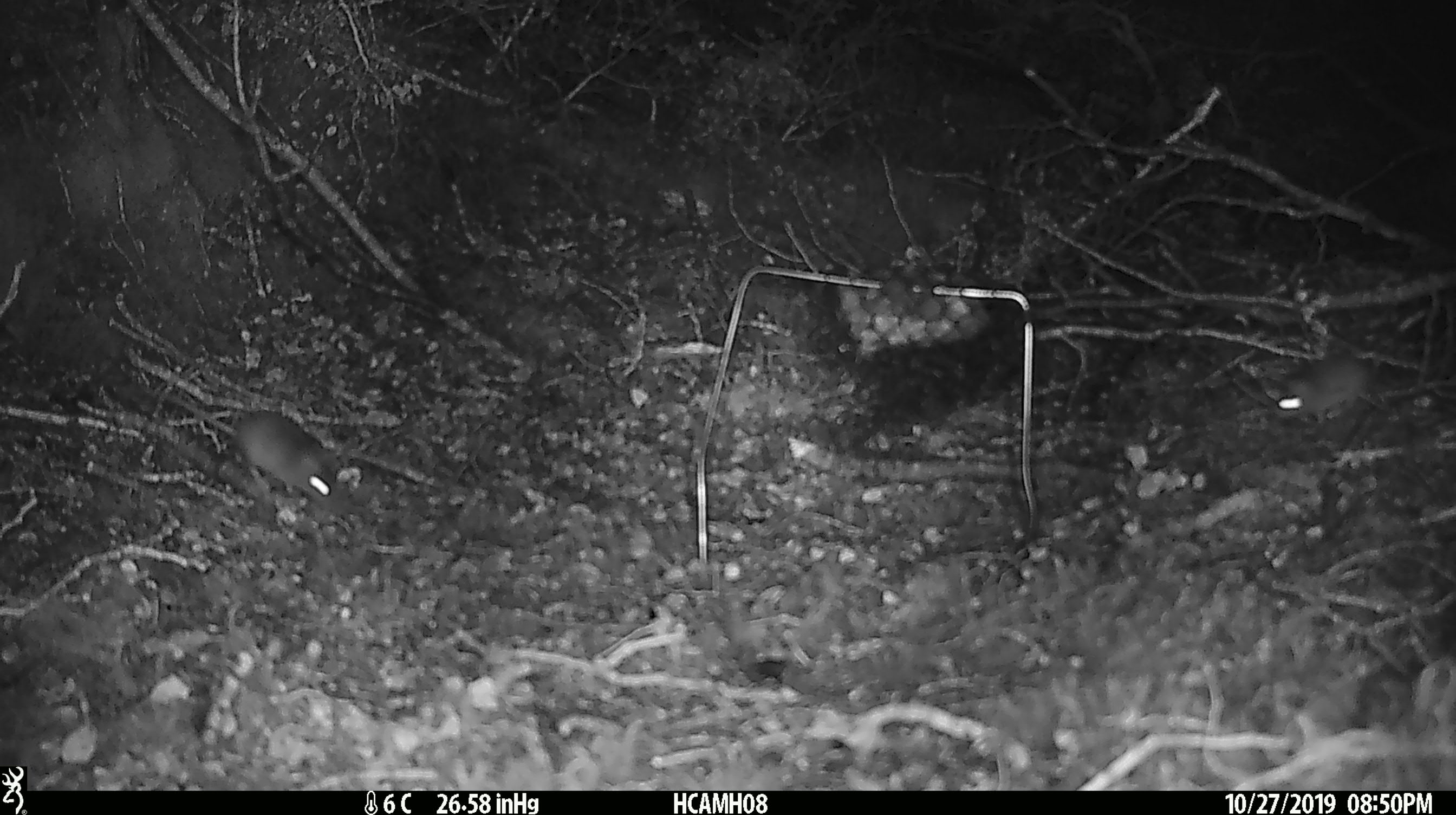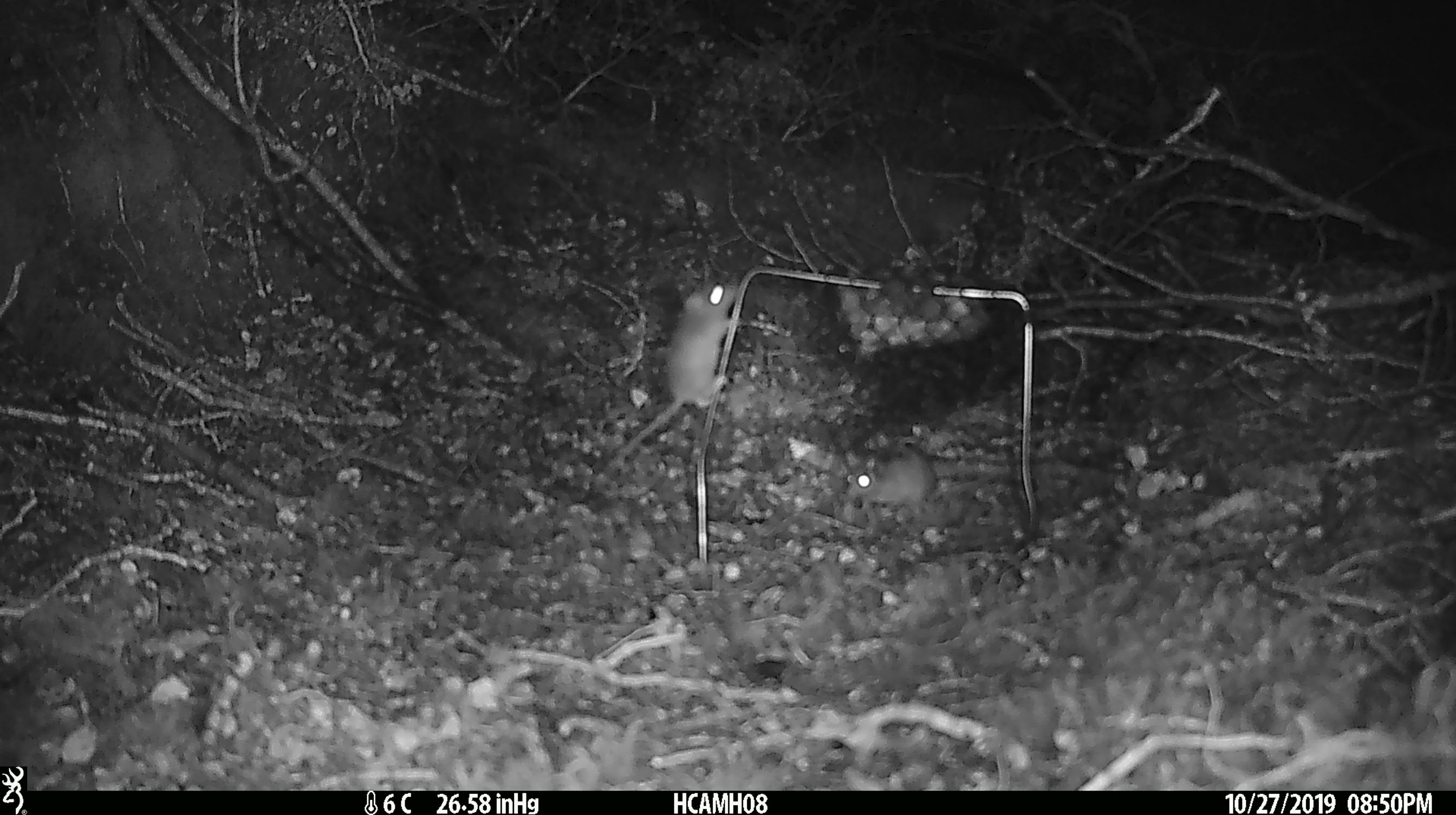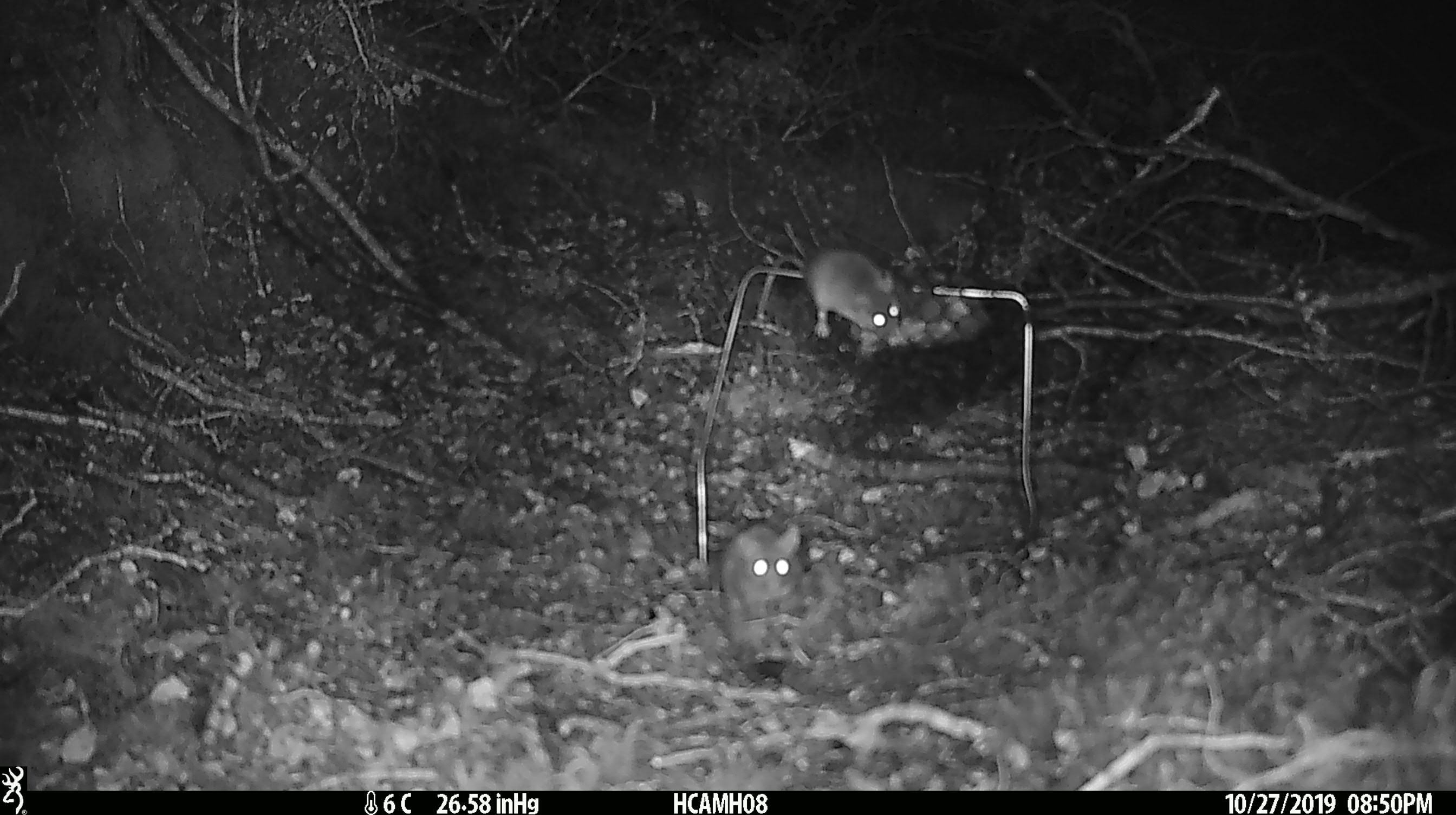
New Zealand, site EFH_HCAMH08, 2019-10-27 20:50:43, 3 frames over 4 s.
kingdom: Animalia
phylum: Chordata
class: Mammalia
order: Rodentia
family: Muridae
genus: Mus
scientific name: Mus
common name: mouse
Mouse (Mus).